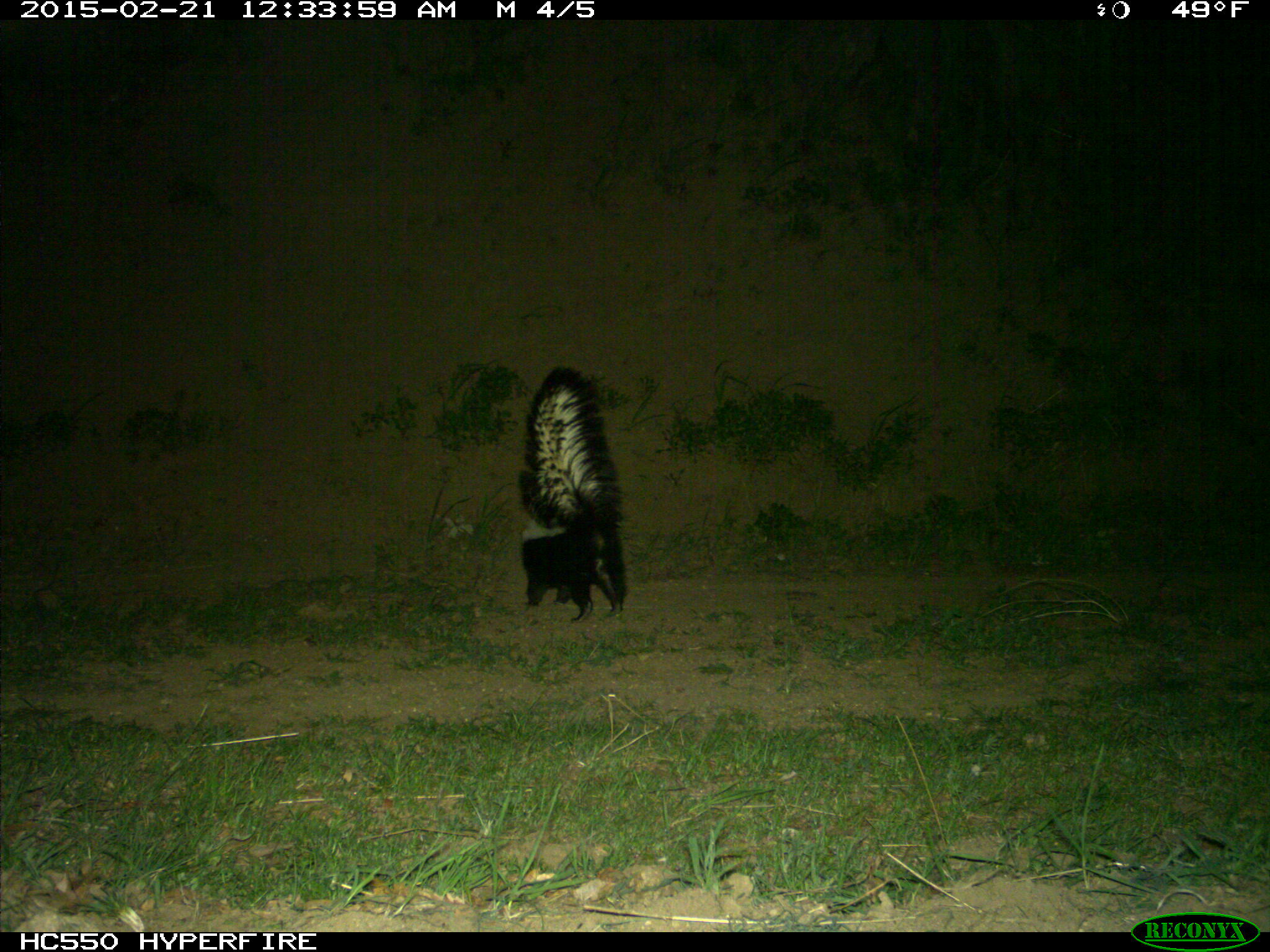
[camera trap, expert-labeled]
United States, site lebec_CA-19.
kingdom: Animalia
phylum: Chordata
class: Mammalia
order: Carnivora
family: Mephitidae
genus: Mephitis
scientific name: Mephitis mephitis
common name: striped skunk